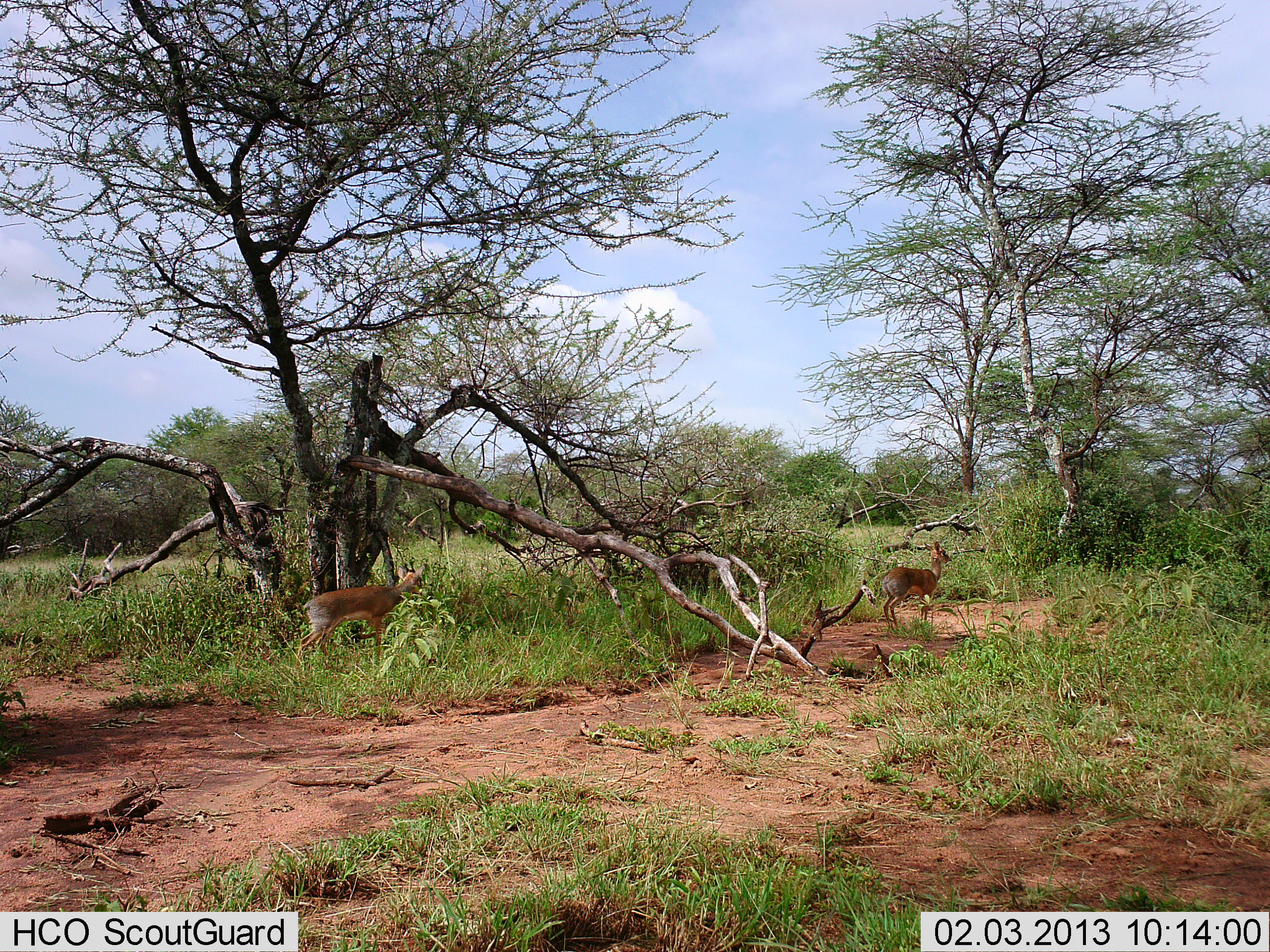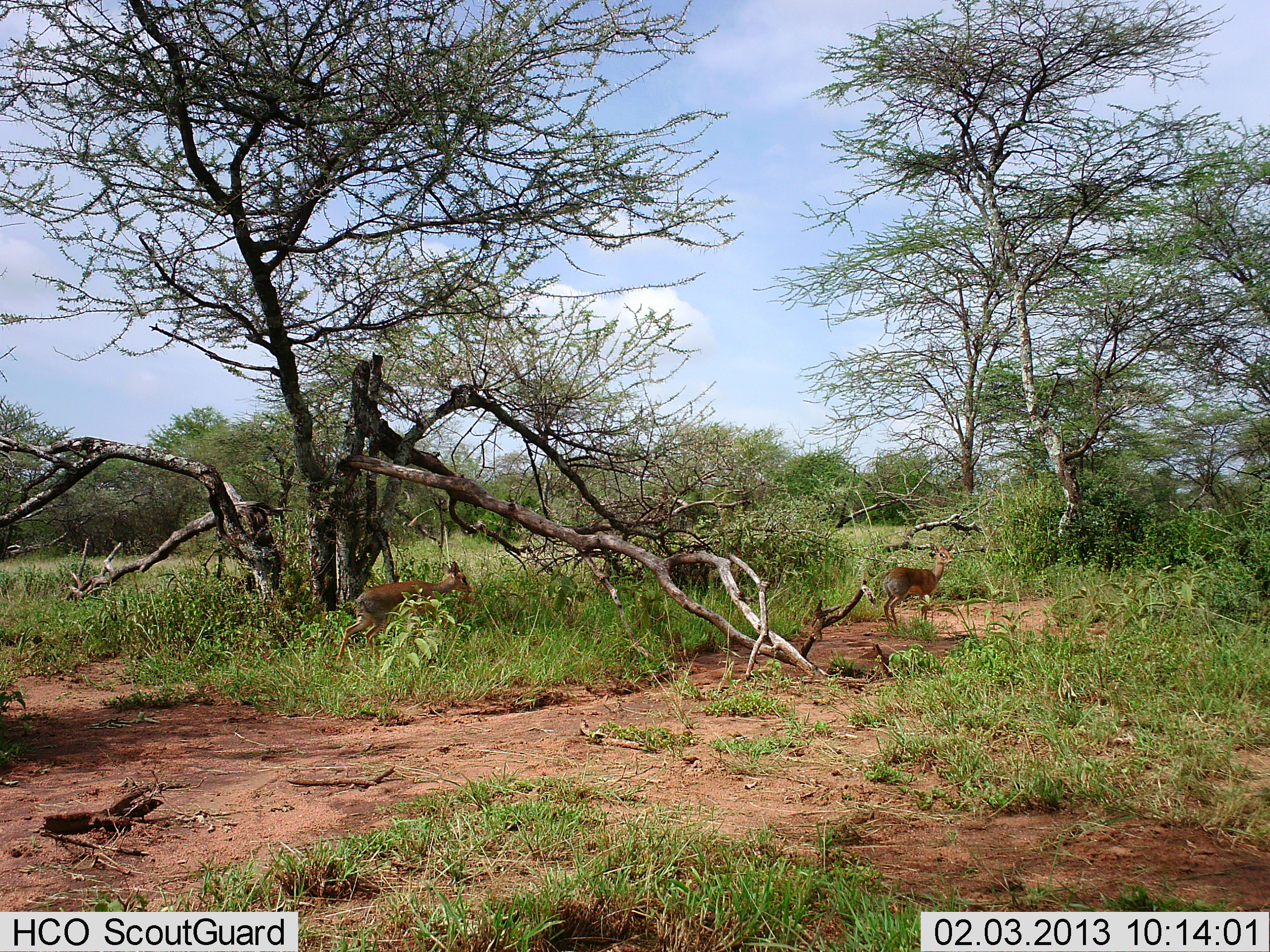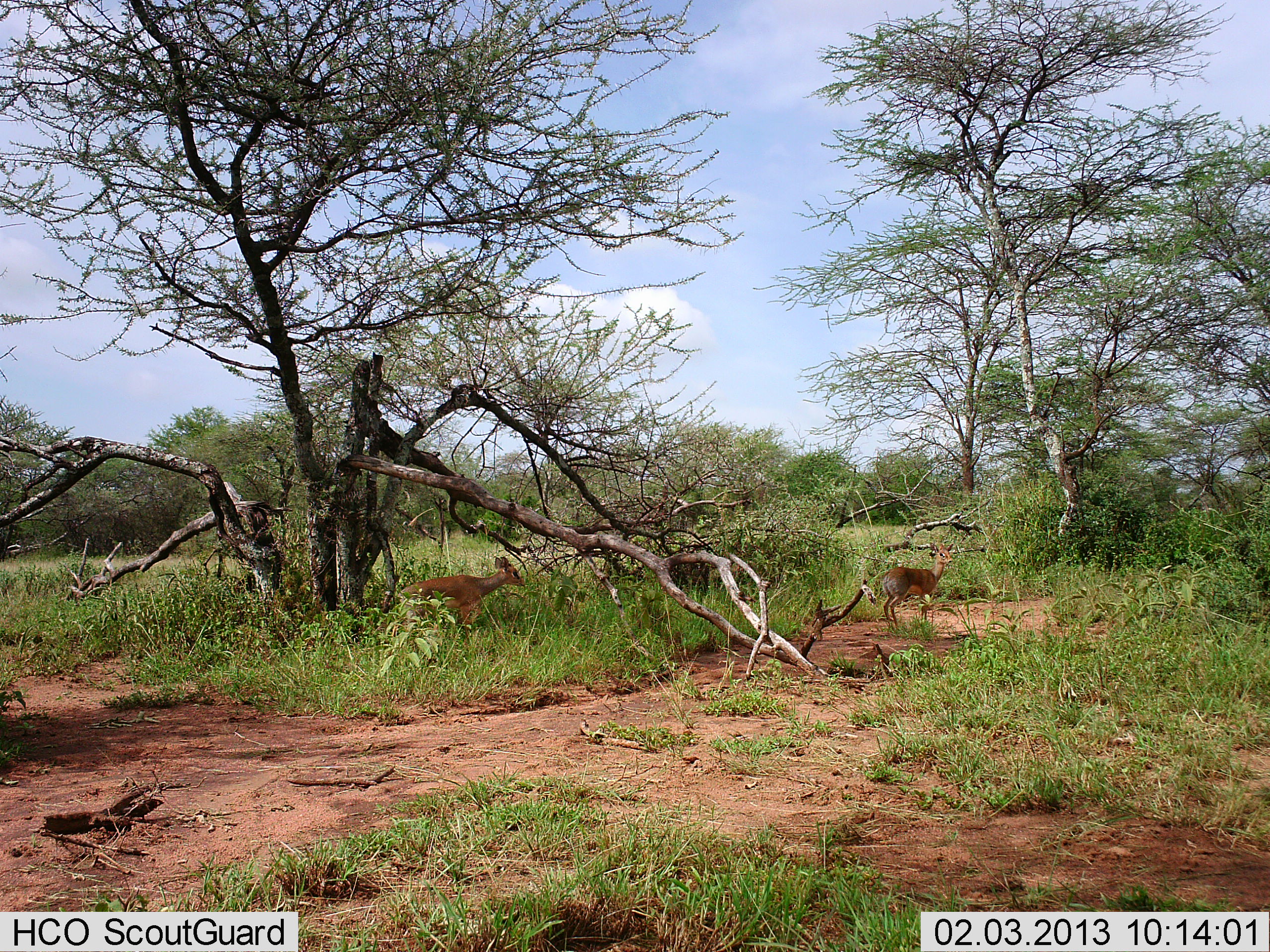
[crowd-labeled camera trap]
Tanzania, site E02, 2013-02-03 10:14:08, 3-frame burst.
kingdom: Animalia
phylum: Chordata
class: Mammalia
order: Artiodactyla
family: Bovidae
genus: Madoqua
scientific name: Madoqua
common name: dikdik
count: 2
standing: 68%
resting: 0%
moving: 91%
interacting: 0%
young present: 0%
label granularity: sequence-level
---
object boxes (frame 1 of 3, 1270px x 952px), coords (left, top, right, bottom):
animal: (297, 566, 425, 683); (882, 540, 953, 633)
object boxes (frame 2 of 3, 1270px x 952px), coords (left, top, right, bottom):
animal: (336, 560, 472, 667); (881, 544, 954, 633)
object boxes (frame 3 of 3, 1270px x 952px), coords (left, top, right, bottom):
animal: (393, 557, 525, 660); (882, 542, 955, 632)